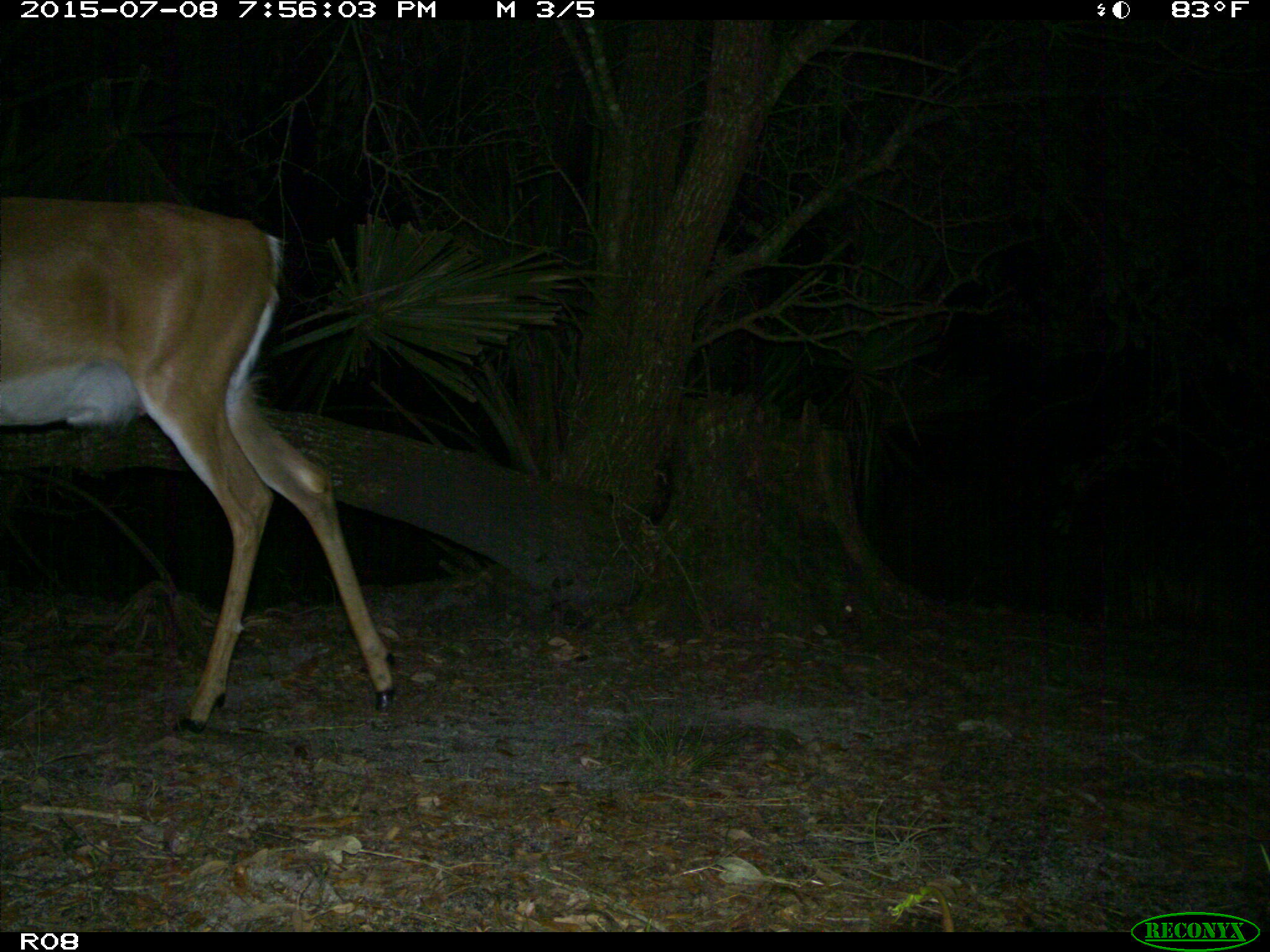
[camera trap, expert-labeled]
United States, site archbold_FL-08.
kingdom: Animalia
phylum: Chordata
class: Mammalia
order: Artiodactyla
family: Cervidae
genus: Odocoileus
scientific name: Odocoileus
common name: deer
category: unidentified deer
Unidentified deer (deer) (Odocoileus).